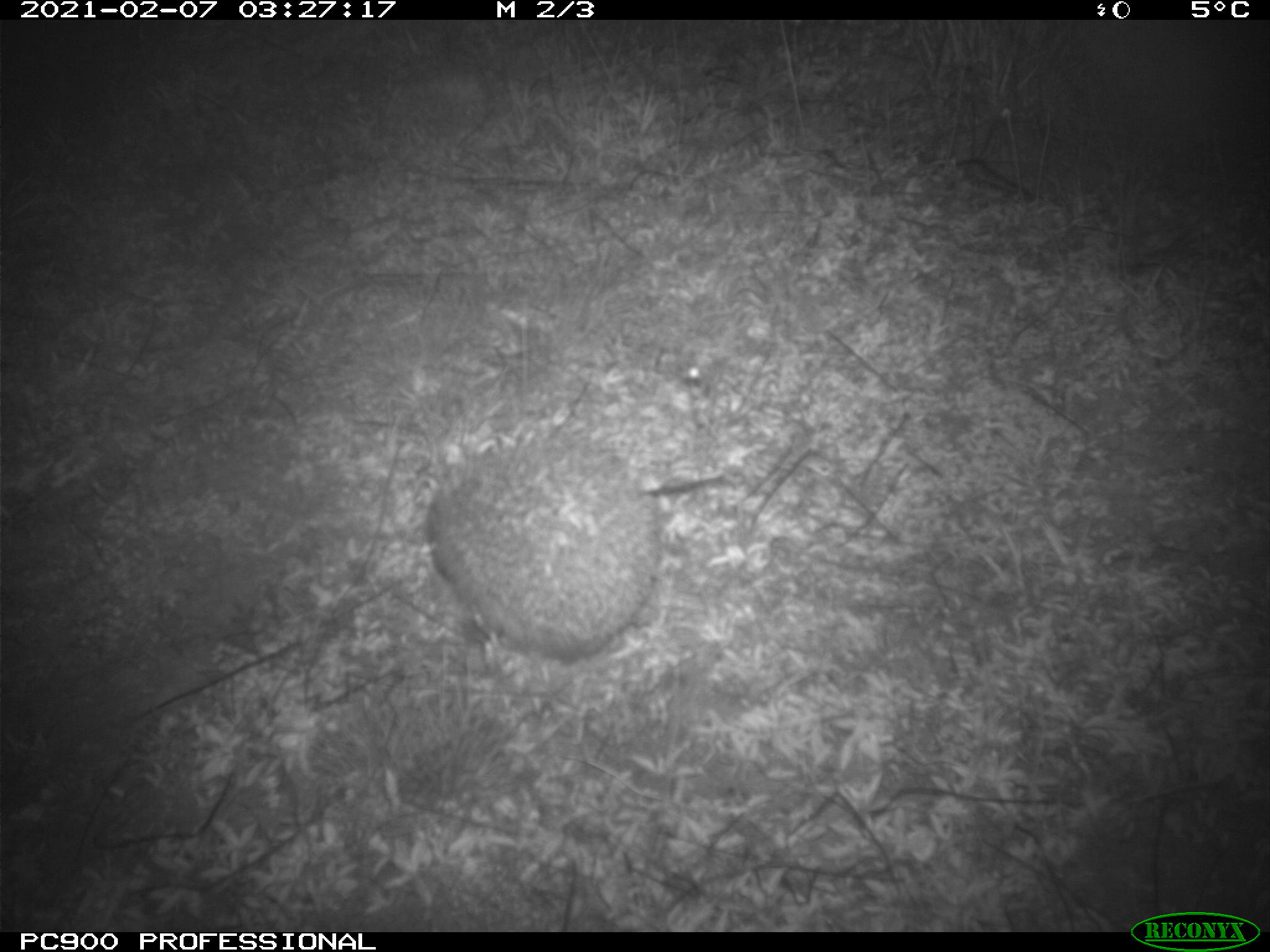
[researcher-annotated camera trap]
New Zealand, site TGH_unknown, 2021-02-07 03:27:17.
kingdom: Animalia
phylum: Chordata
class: Mammalia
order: Eulipotyphla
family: Erinaceidae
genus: Erinaceus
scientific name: Erinaceus europaeus europaeus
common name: european hedgehog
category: hedgehog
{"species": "hedgehog (european hedgehog) (Erinaceus europaeus europaeus)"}